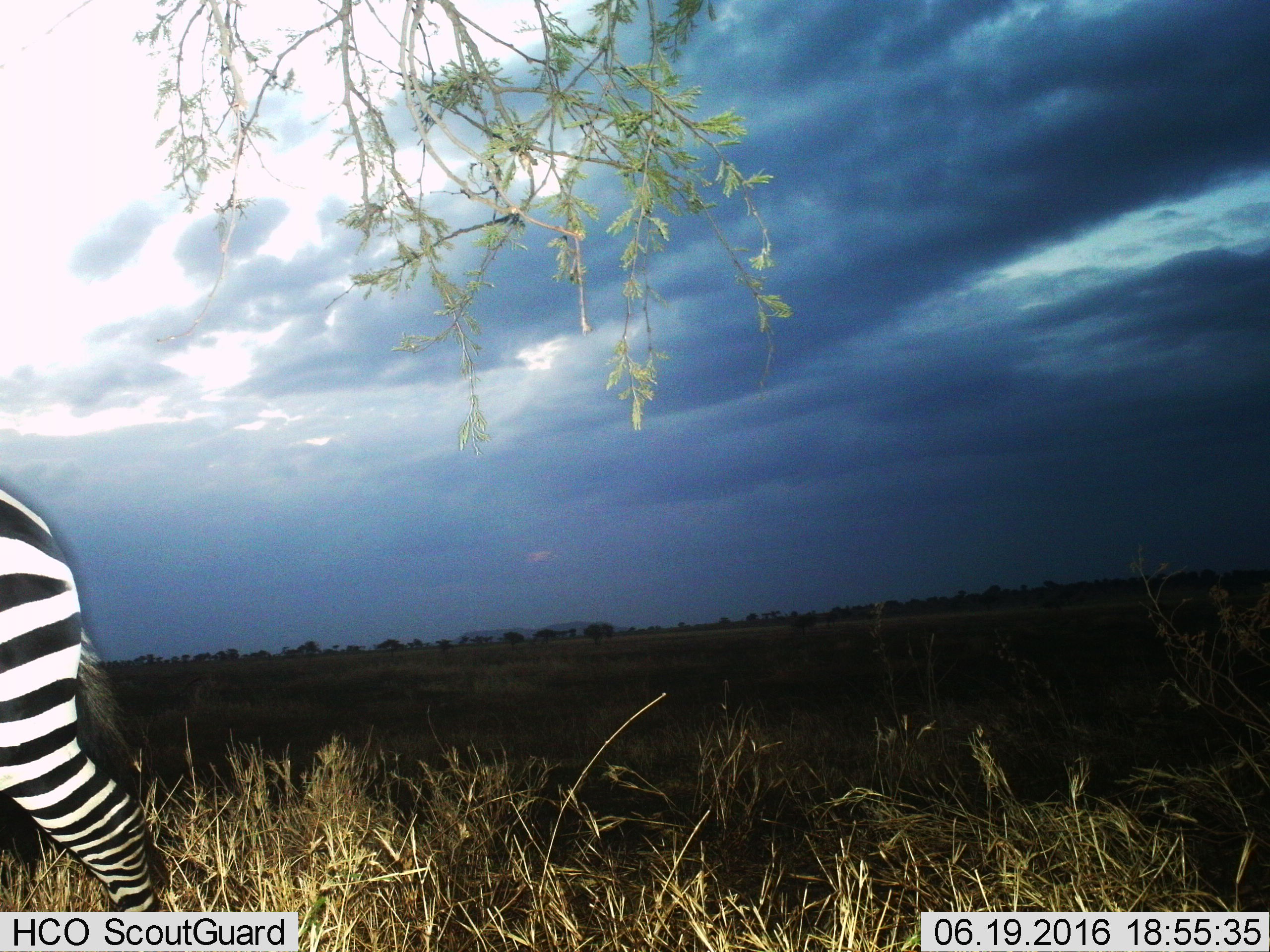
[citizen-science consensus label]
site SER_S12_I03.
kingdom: Animalia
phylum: Chordata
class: Mammalia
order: Perissodactyla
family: Equidae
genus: Equus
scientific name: Equus quagga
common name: plains zebra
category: zebraplains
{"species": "zebraplains (plains zebra) (Equus quagga)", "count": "1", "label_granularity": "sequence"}